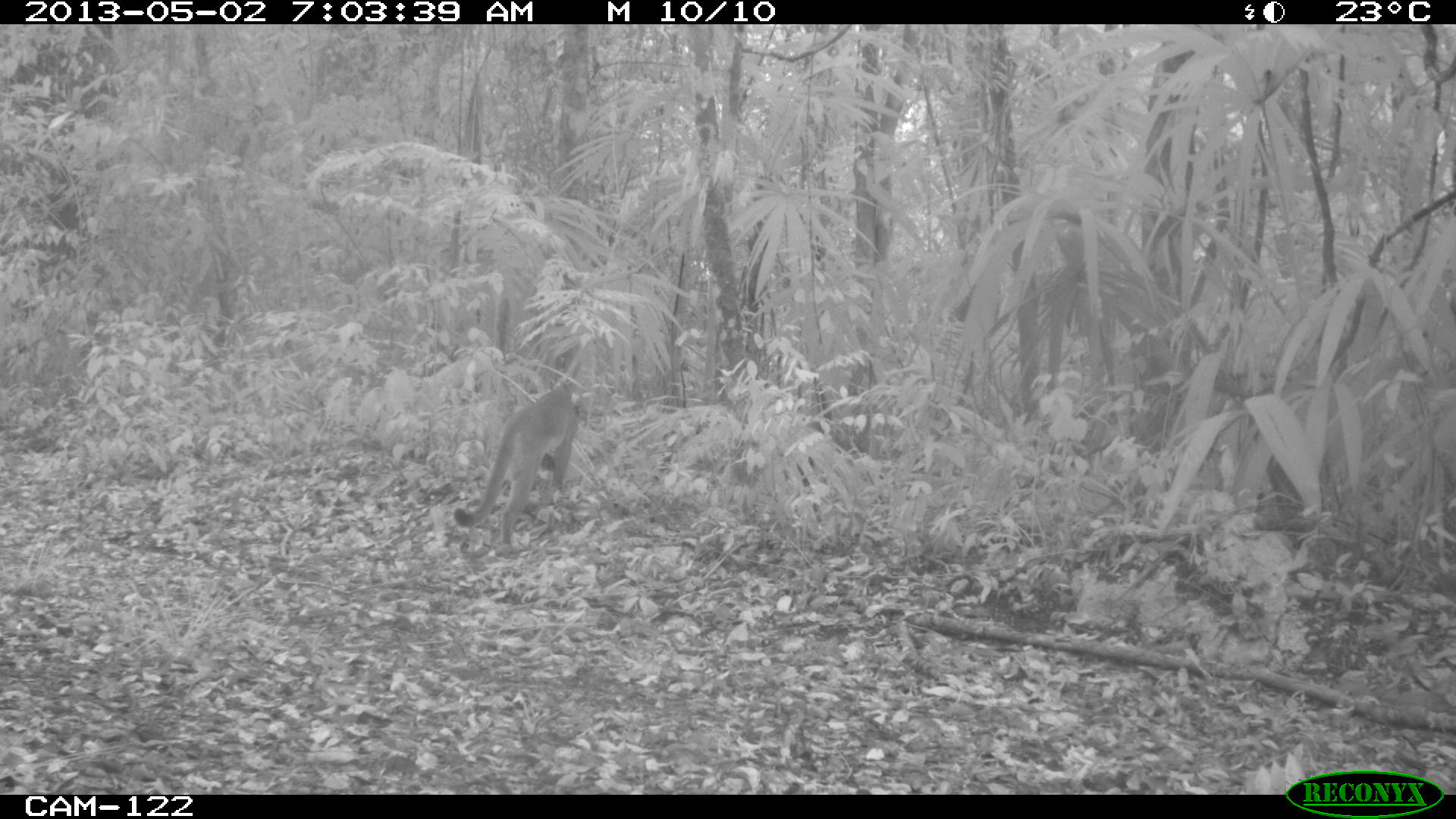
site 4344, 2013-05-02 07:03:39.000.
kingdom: Animalia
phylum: Chordata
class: Mammalia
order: Carnivora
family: Felidae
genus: Puma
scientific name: Puma concolor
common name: mountain lion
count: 1